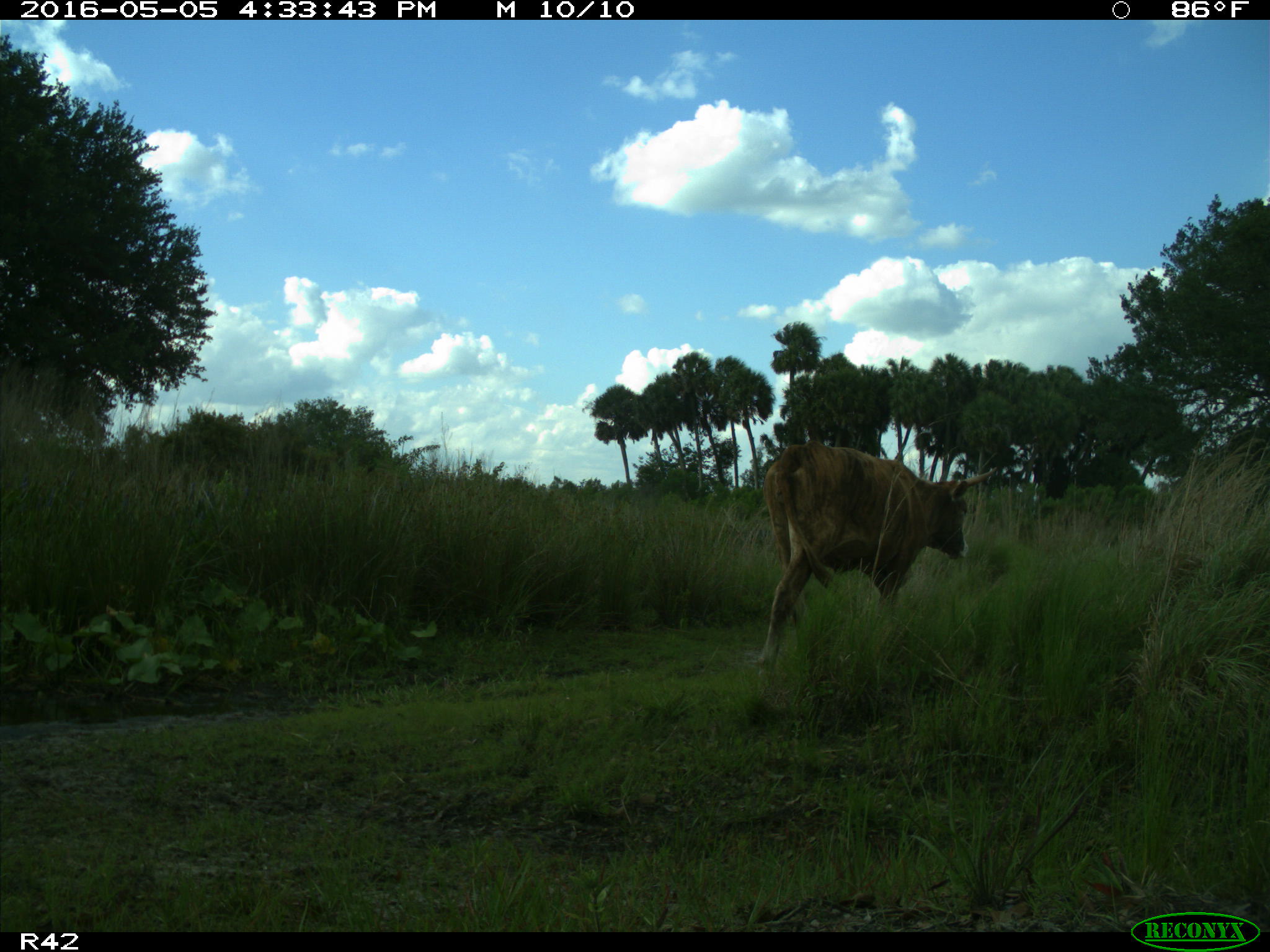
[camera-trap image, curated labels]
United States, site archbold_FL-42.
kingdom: Animalia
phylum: Chordata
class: Mammalia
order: Artiodactyla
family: Bovidae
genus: Bos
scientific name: Bos taurus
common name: domestic cow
Bos taurus (domestic cow).